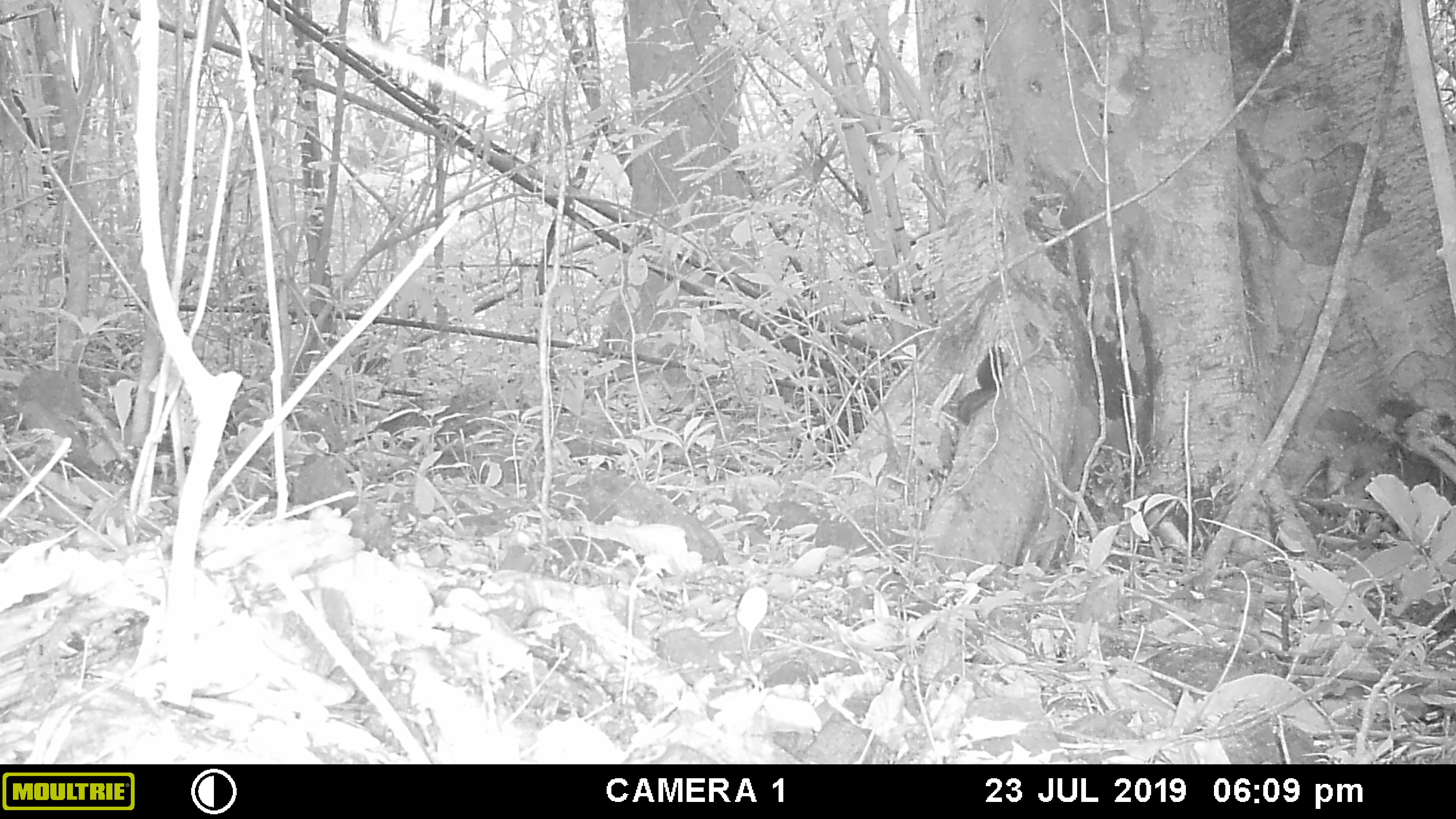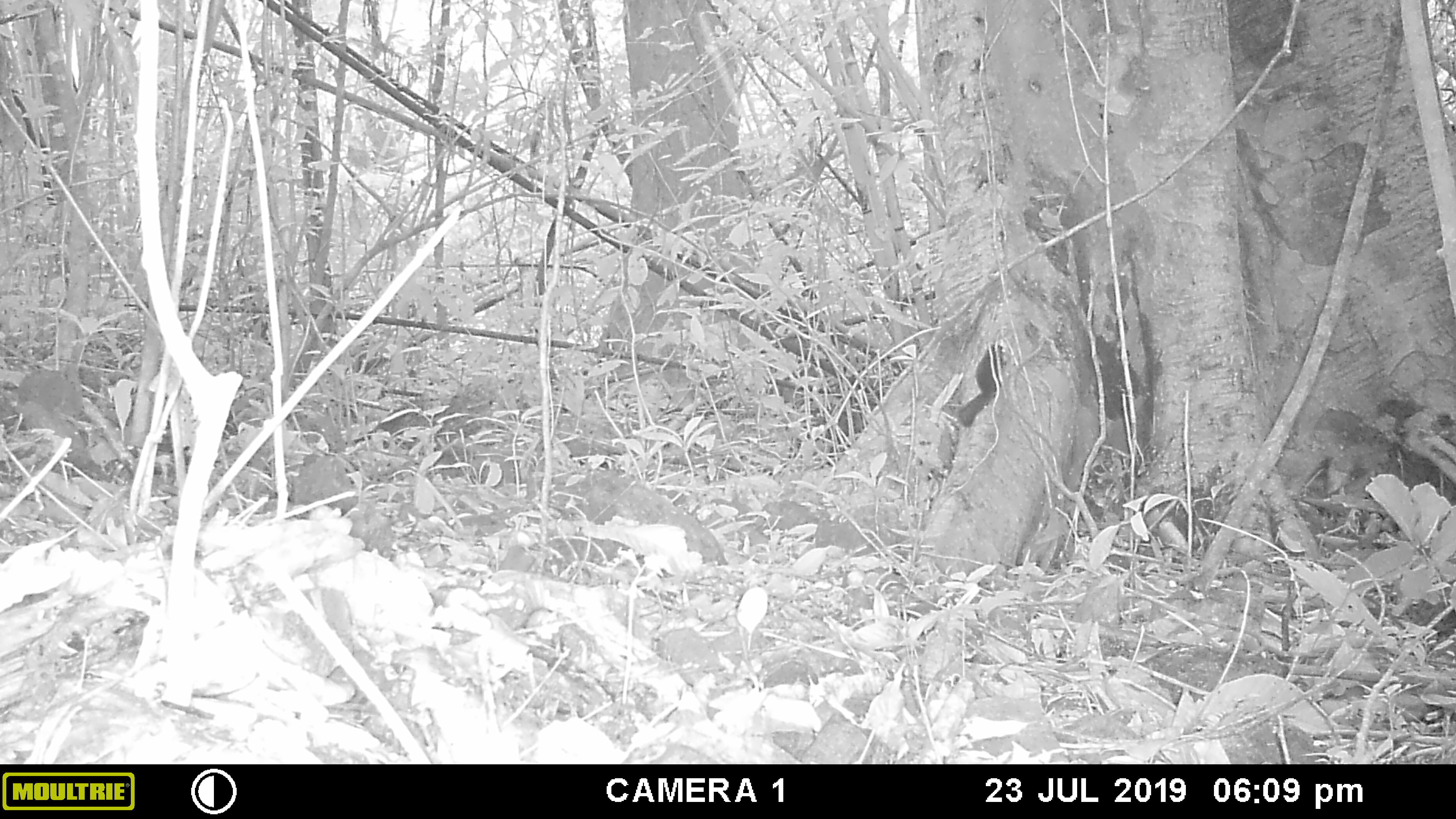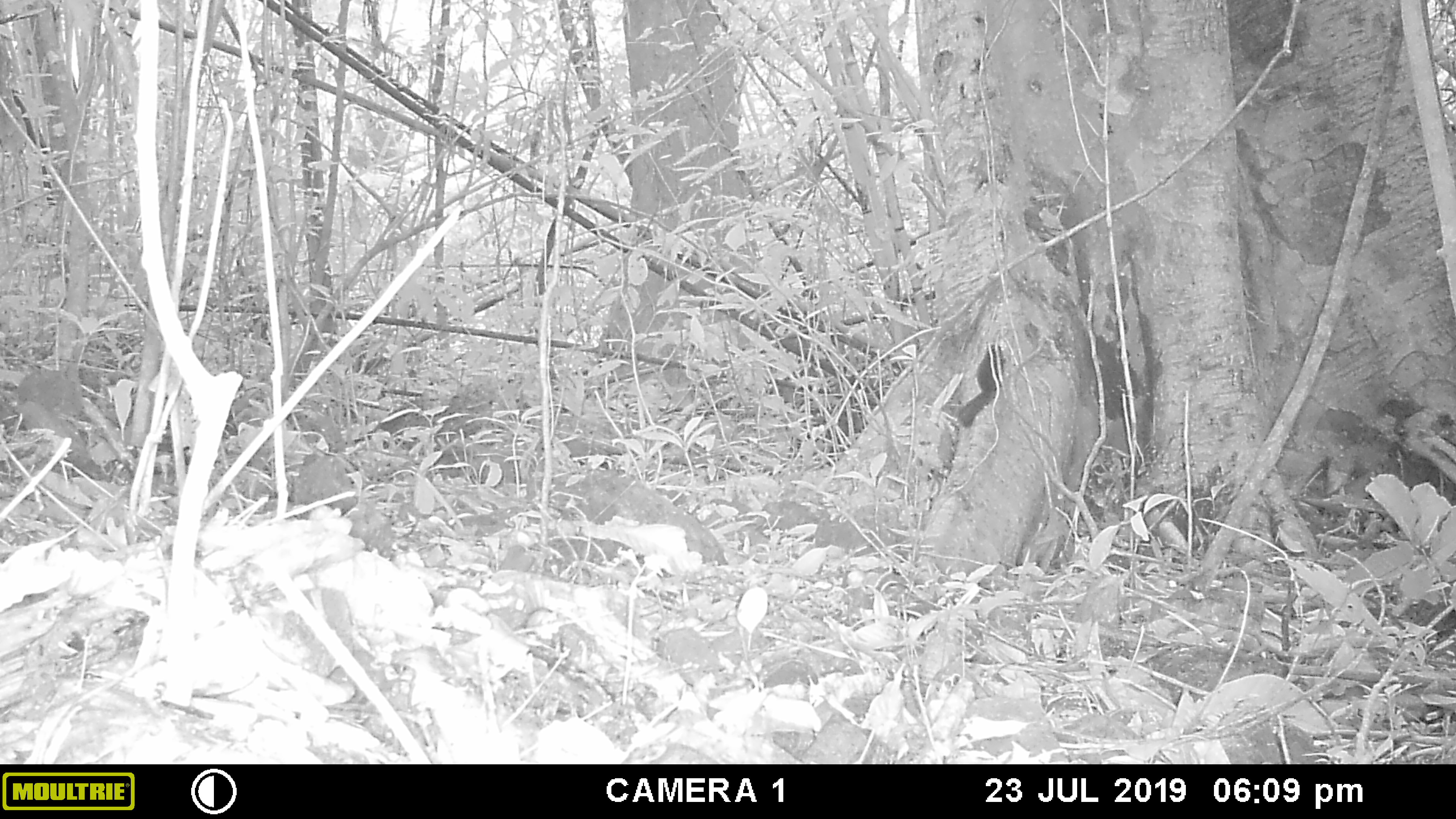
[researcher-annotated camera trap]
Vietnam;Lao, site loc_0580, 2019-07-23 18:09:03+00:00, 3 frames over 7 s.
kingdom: Animalia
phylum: Chordata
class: Mammalia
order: Rodentia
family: Sciuridae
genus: Sciurus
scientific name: Sciurus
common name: squirrel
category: unidentified squirrel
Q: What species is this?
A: Unidentified squirrel (squirrel) (Sciurus).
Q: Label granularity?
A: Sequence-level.